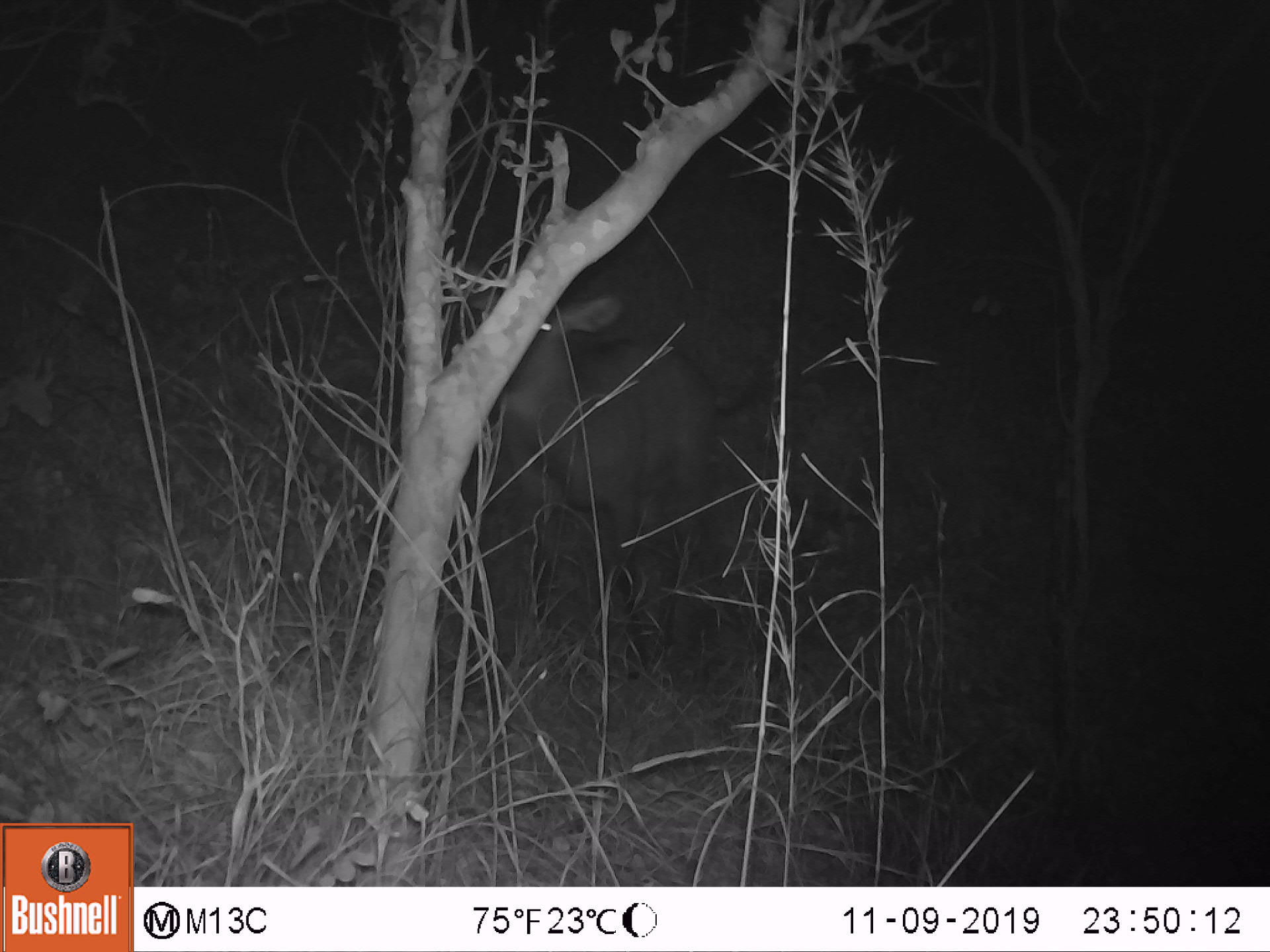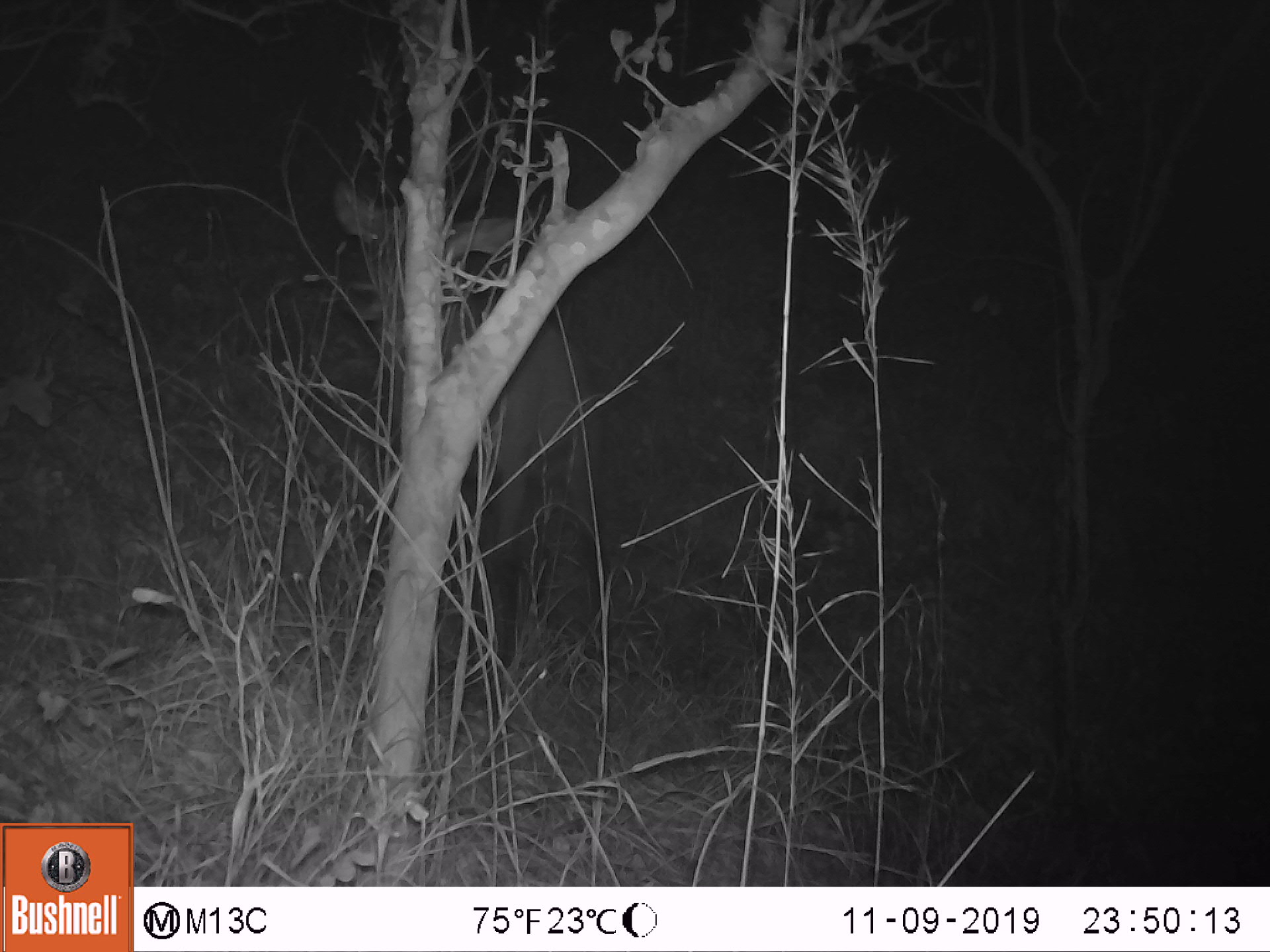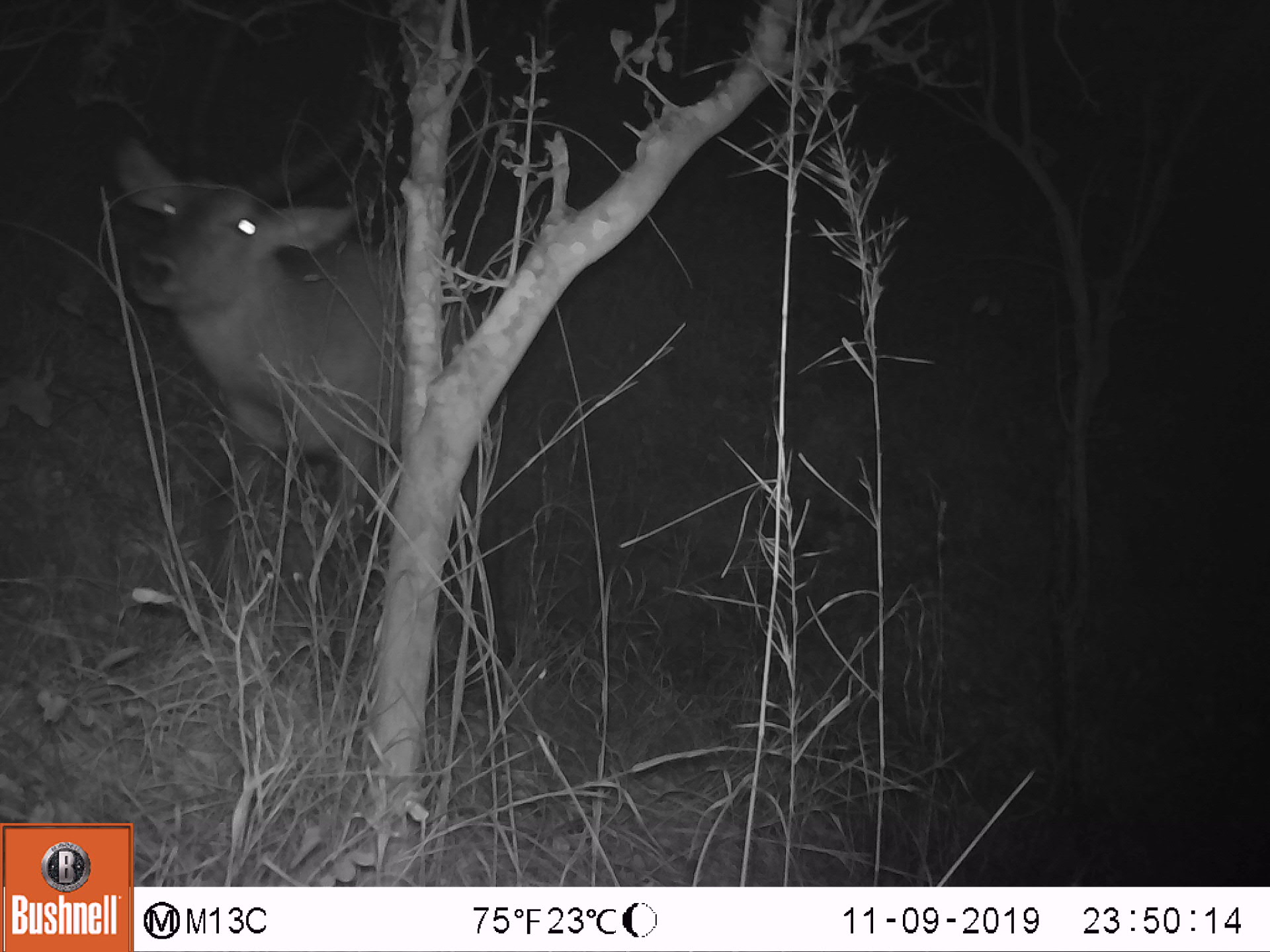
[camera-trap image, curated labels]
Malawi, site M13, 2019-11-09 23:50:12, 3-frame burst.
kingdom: Animalia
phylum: Chordata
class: Mammalia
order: Artiodactyla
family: Bovidae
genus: Kobus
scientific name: Kobus ellipsiprymnus ellipsiprymnus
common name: common waterbuck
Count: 1.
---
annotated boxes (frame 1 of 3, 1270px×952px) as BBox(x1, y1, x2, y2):
common waterbuck: BBox(489, 298, 722, 658)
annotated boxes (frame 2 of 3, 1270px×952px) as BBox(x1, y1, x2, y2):
common waterbuck: BBox(325, 178, 609, 664)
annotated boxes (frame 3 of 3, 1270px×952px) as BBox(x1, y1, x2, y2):
common waterbuck: BBox(104, 24, 405, 638)